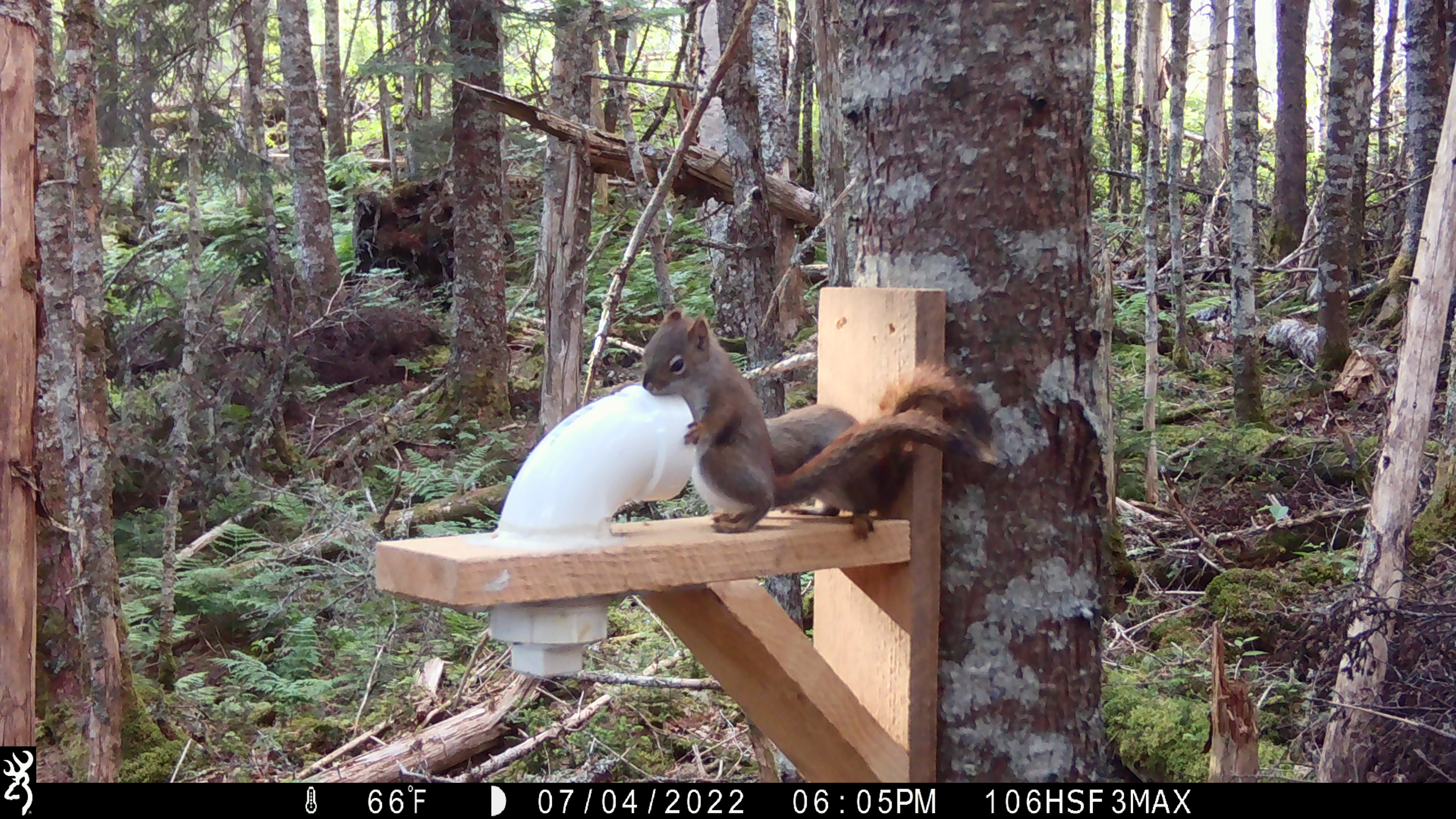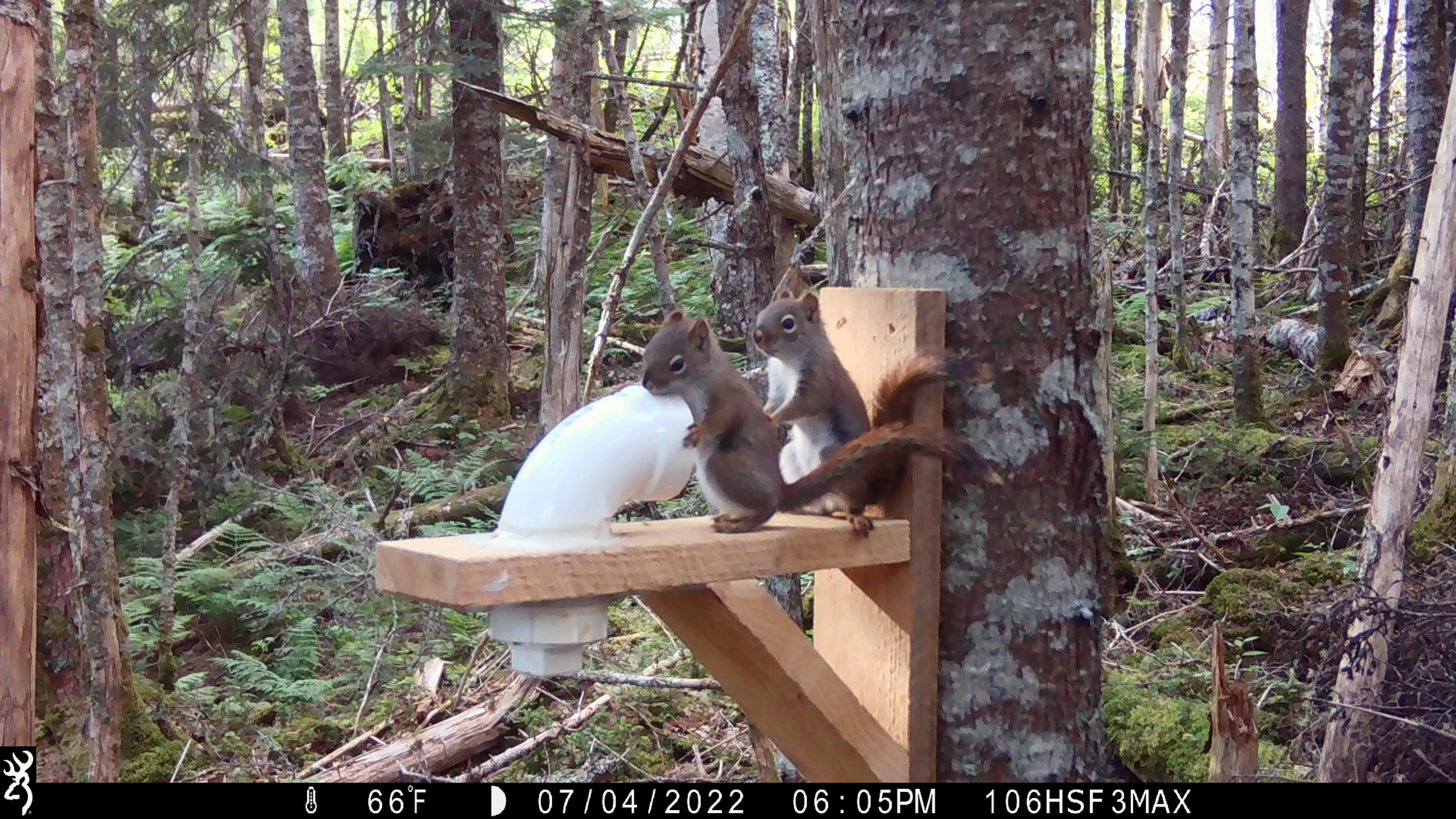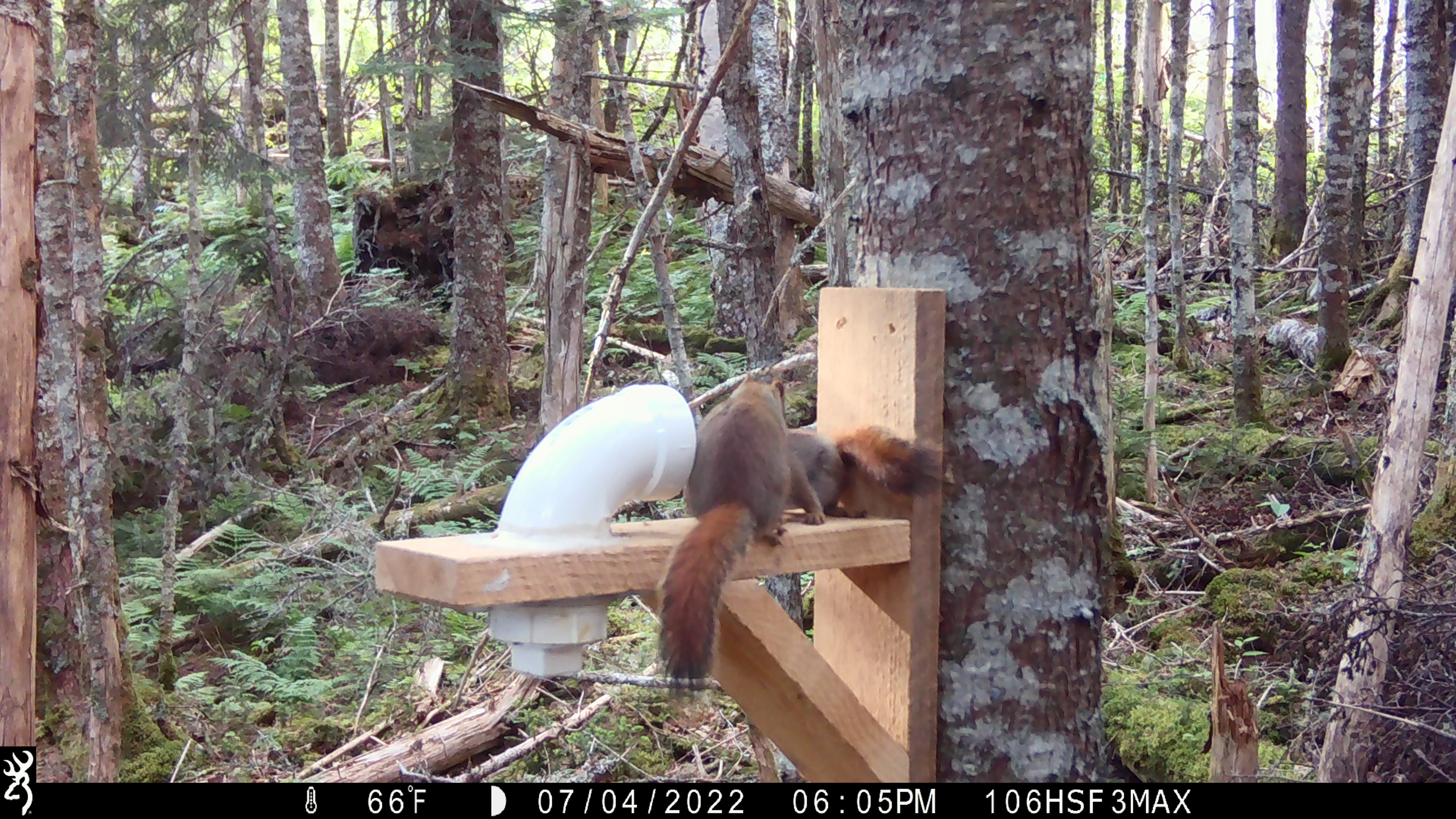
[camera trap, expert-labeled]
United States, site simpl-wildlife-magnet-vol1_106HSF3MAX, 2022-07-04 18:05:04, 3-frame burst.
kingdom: Animalia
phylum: Chordata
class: Mammalia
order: Rodentia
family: Sciuridae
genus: Tamiasciurus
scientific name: Tamiasciurus hudsonicus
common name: red squirrel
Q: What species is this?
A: Red squirrel (Tamiasciurus hudsonicus).